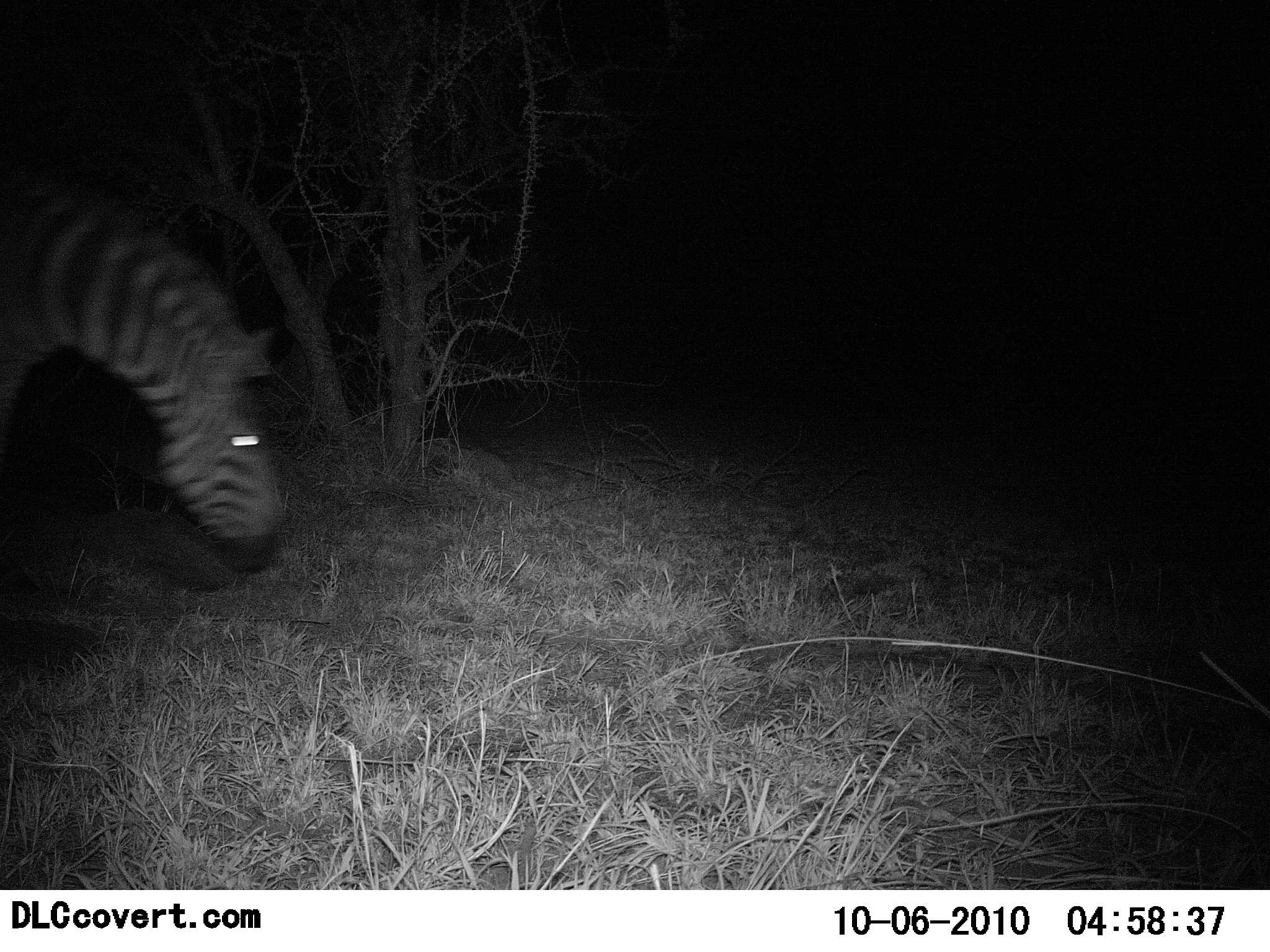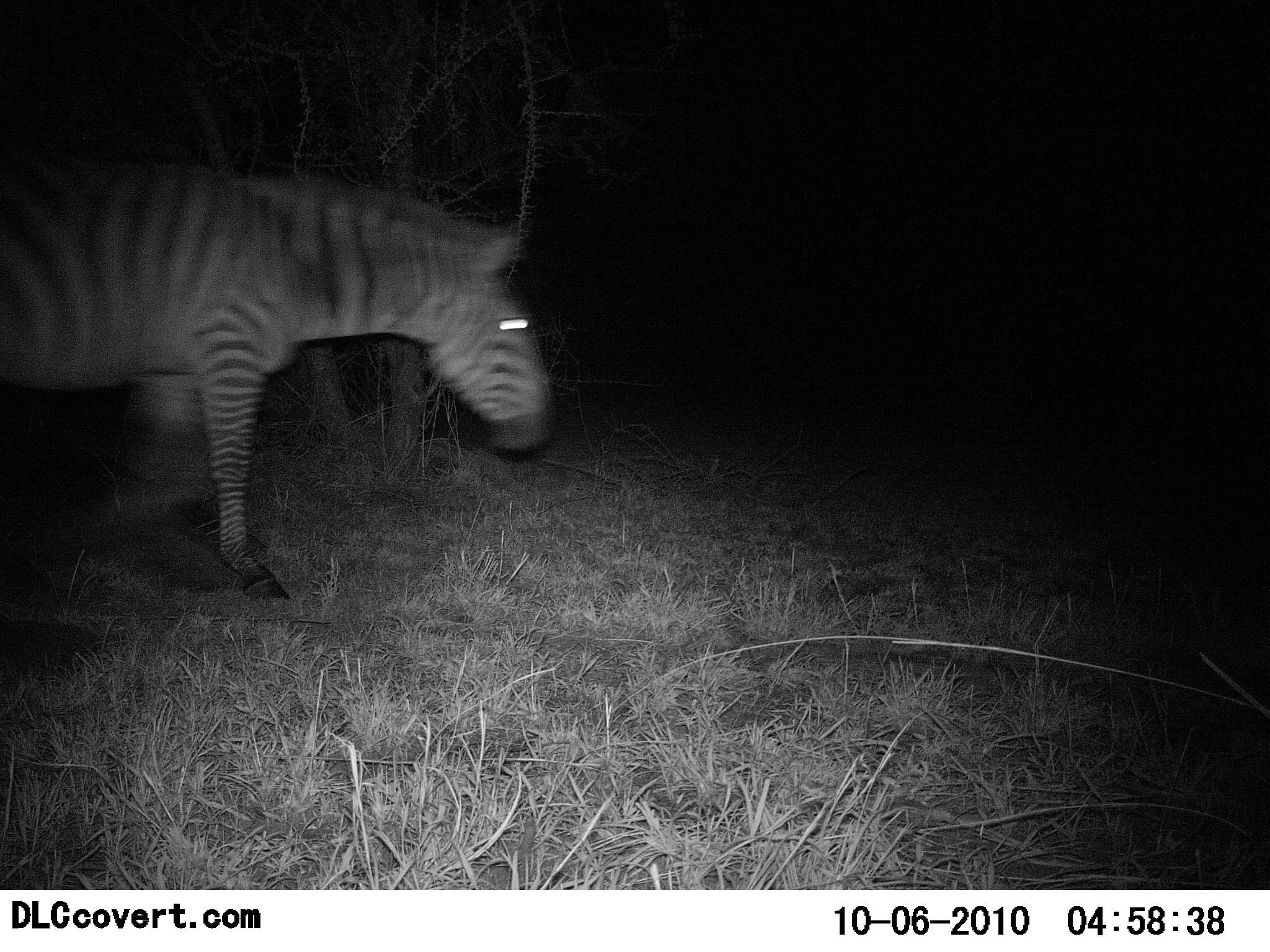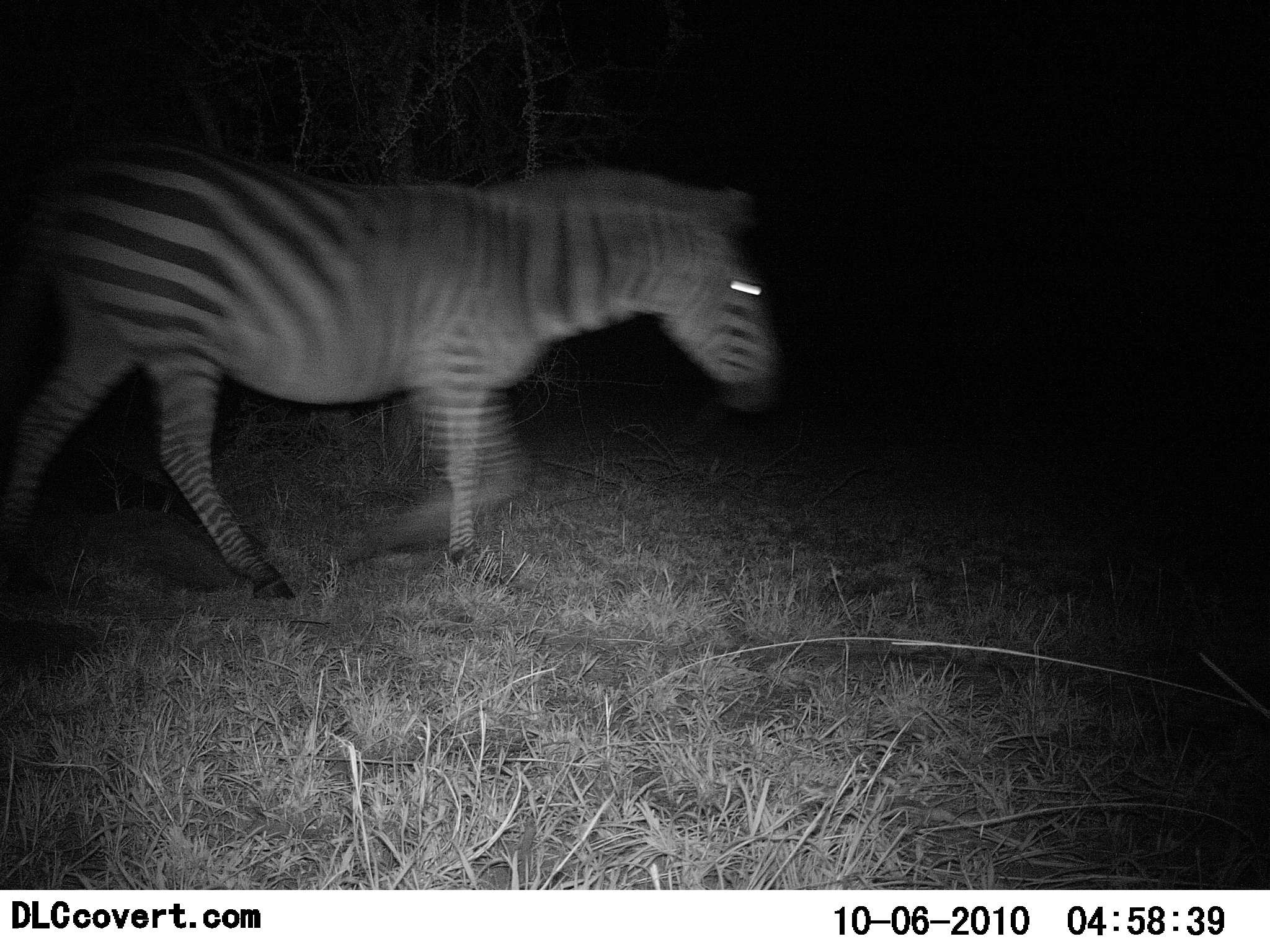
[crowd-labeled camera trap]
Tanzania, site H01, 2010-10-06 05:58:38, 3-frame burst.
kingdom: Animalia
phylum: Chordata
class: Mammalia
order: Perissodactyla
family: Equidae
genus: Equus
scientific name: Equus quagga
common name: plains zebra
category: zebra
Zebra (plains zebra) (Equus quagga), count 1. Behavior (volunteer vote fractions): standing 9%, resting 0%, moving 100%, interacting 0%. Young present (vote fraction): 0%. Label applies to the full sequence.